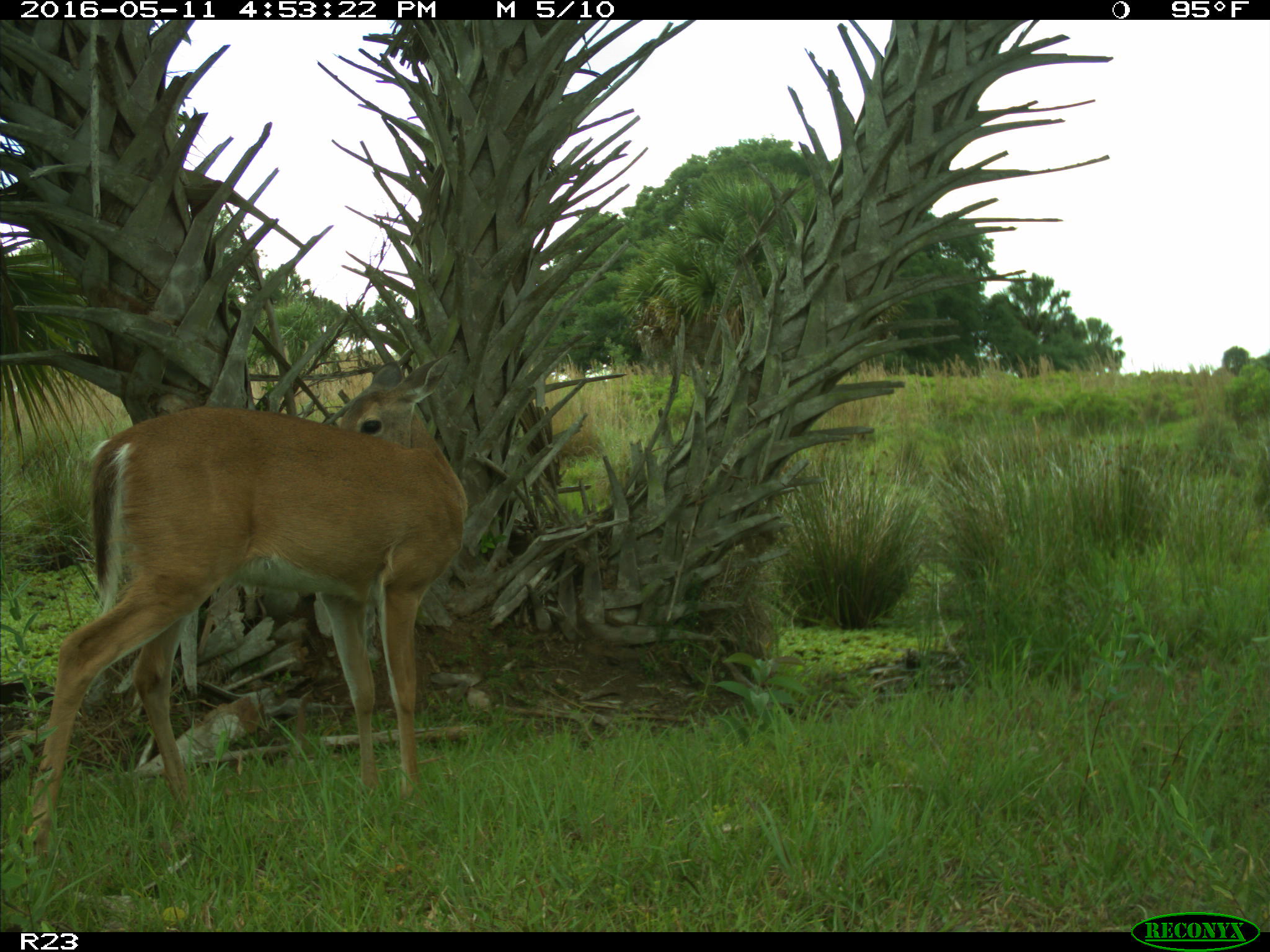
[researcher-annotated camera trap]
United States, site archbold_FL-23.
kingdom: Animalia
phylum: Chordata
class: Mammalia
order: Artiodactyla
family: Cervidae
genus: Odocoileus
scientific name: Odocoileus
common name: deer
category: unidentified deer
Unidentified deer (deer) (Odocoileus).